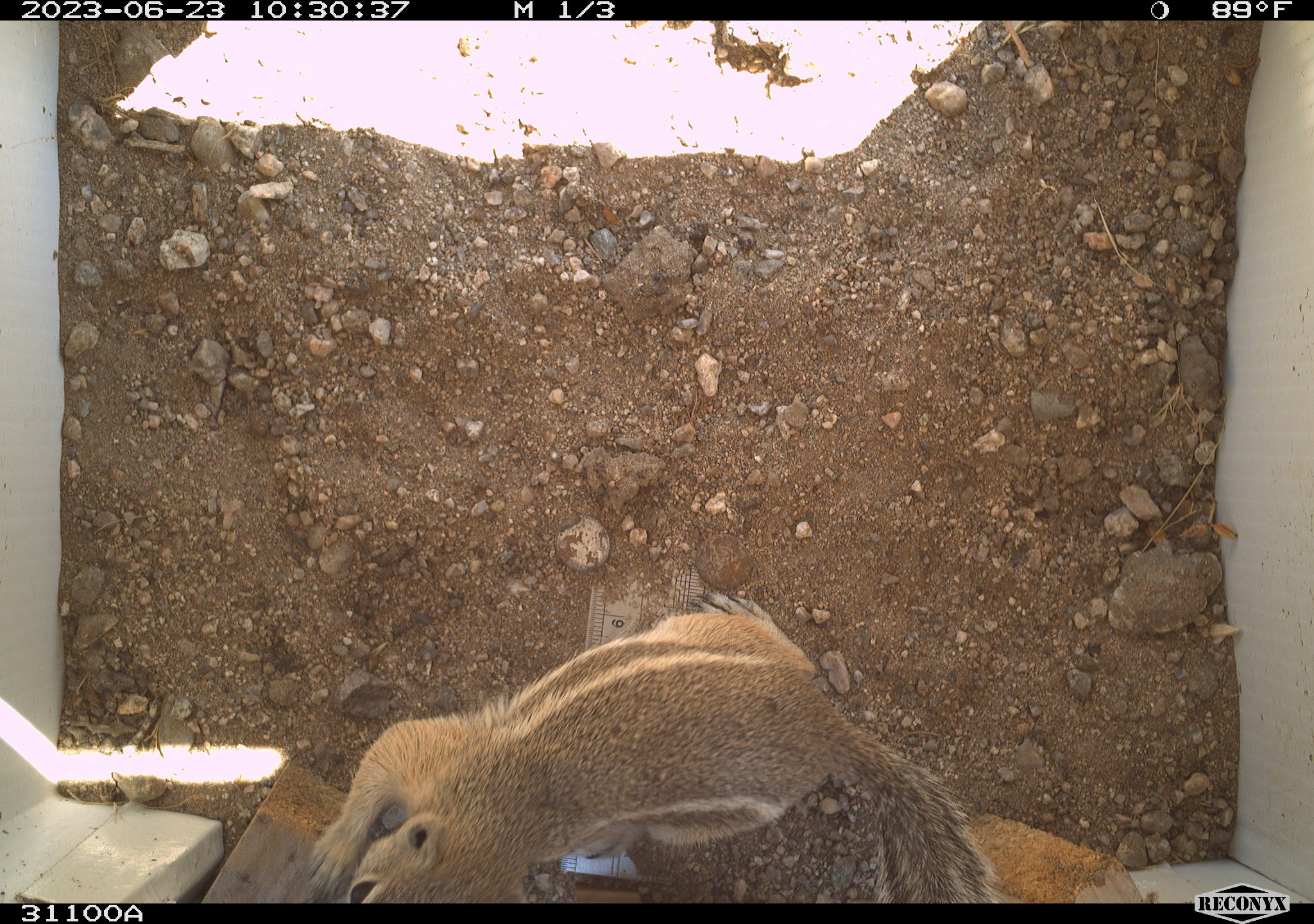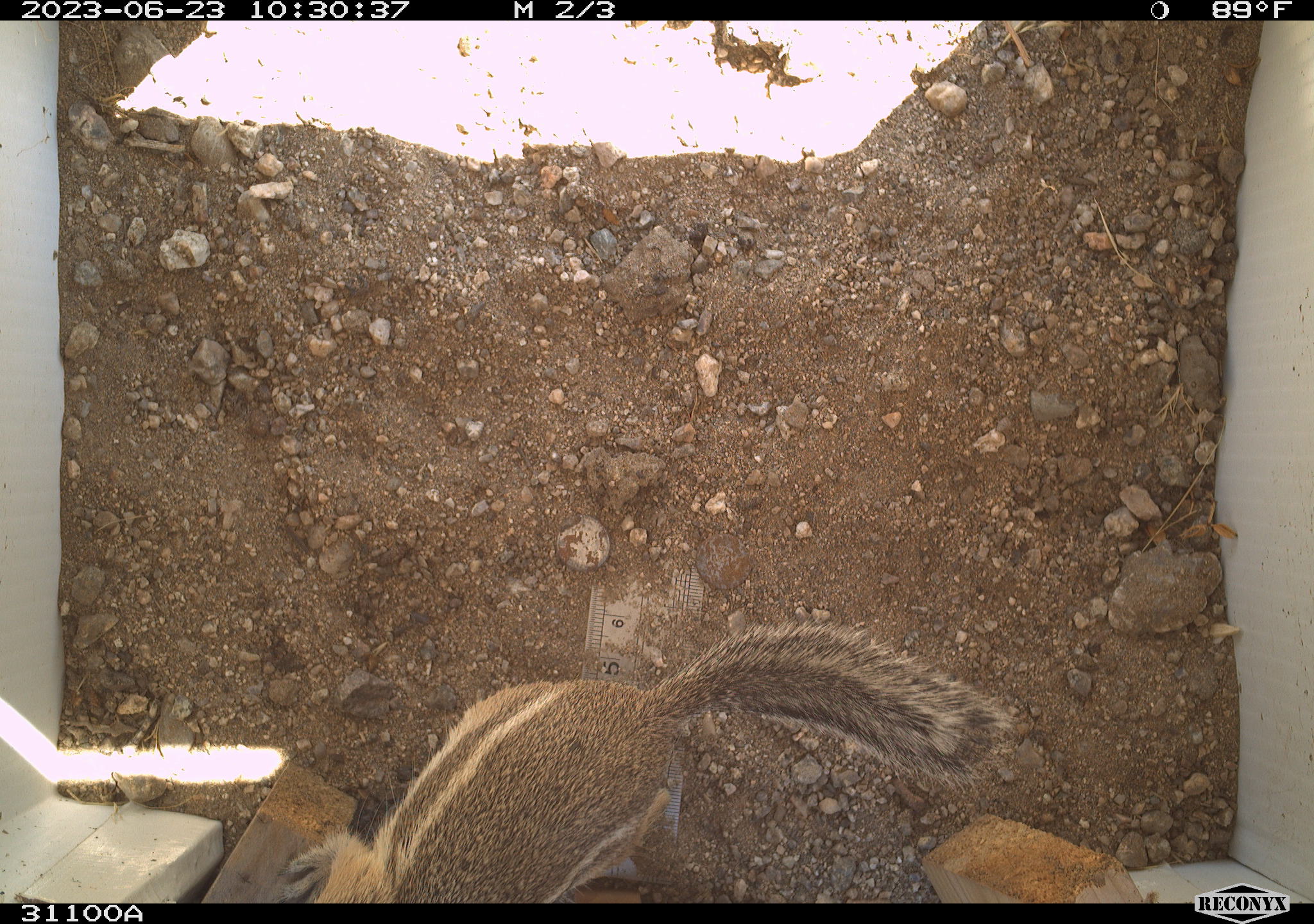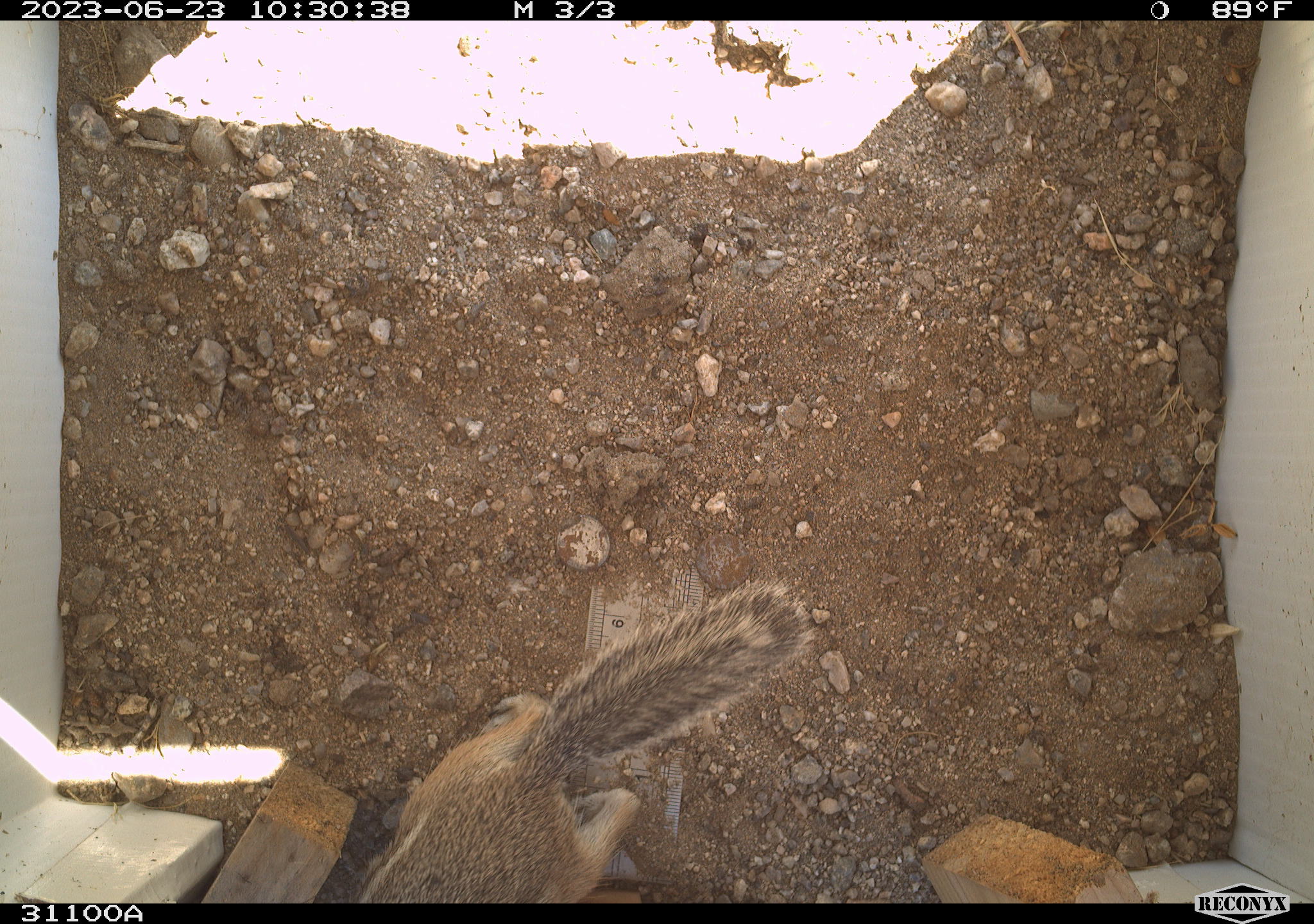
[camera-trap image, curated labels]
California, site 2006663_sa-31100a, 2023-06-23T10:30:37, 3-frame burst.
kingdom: Animalia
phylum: Chordata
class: Mammalia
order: Rodentia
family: Sciuridae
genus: Ammospermophilus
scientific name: Ammospermophilus leucurus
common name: white-tailed antelope squirrel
White-tailed antelope squirrel (Ammospermophilus leucurus).